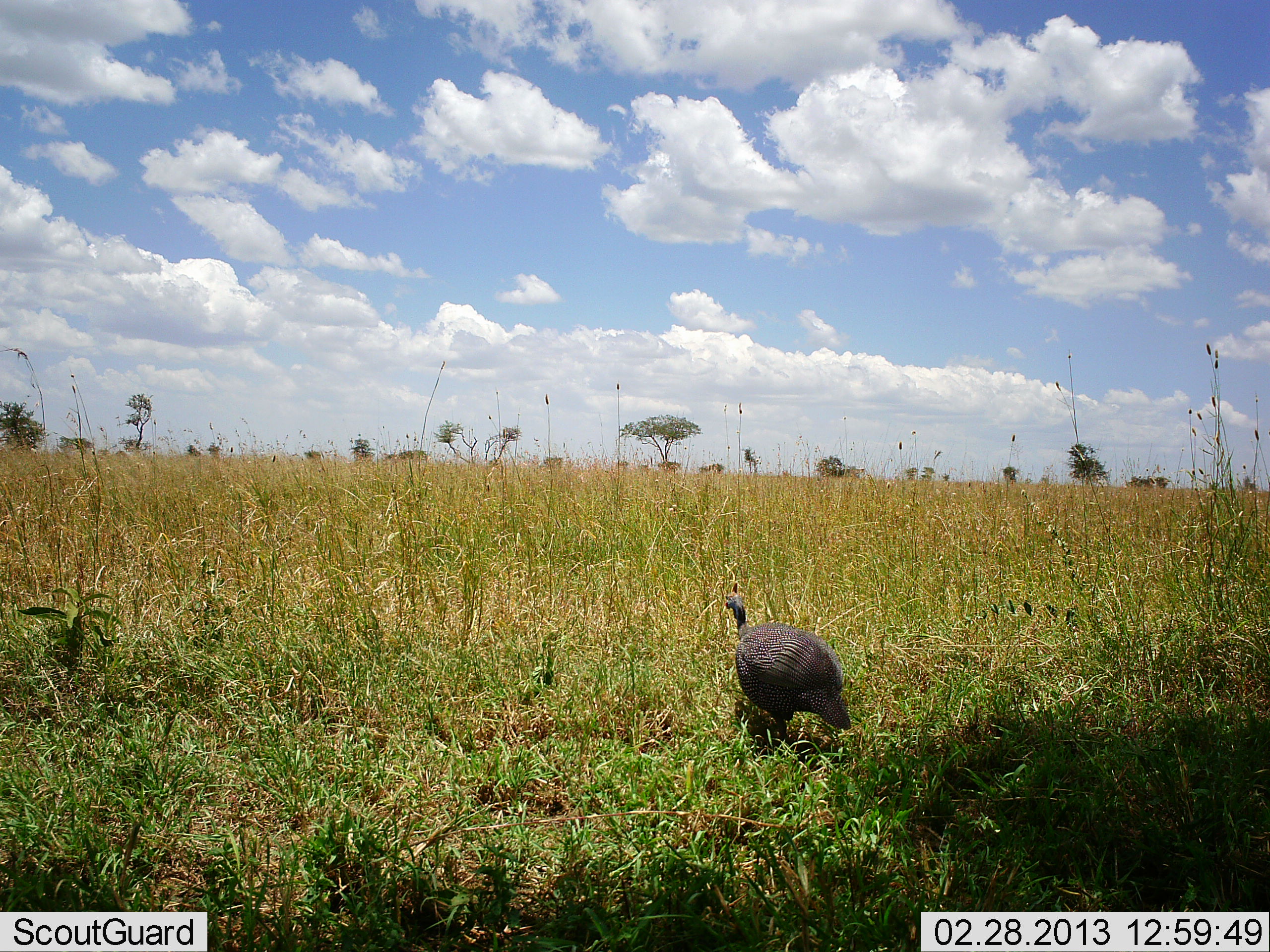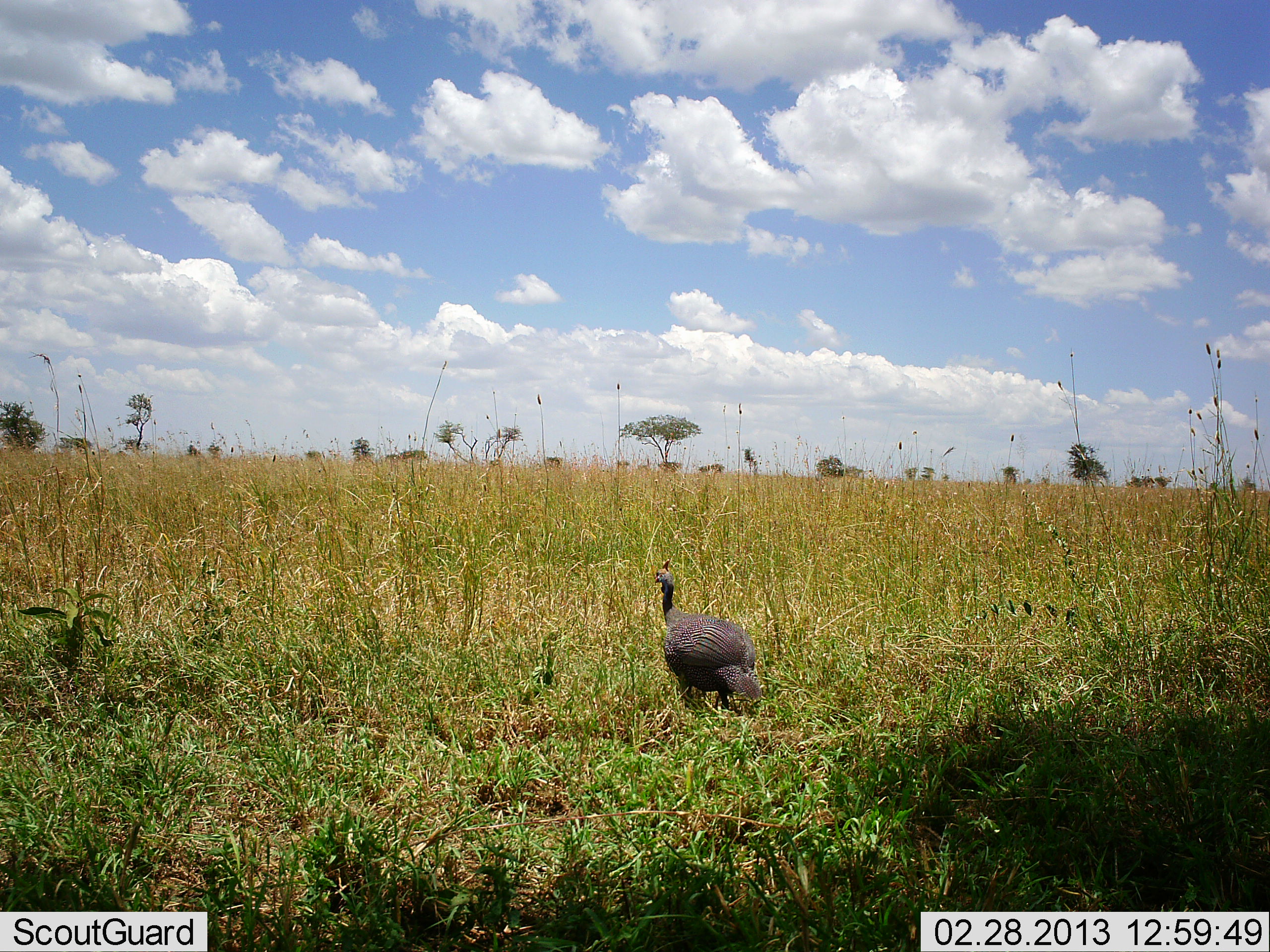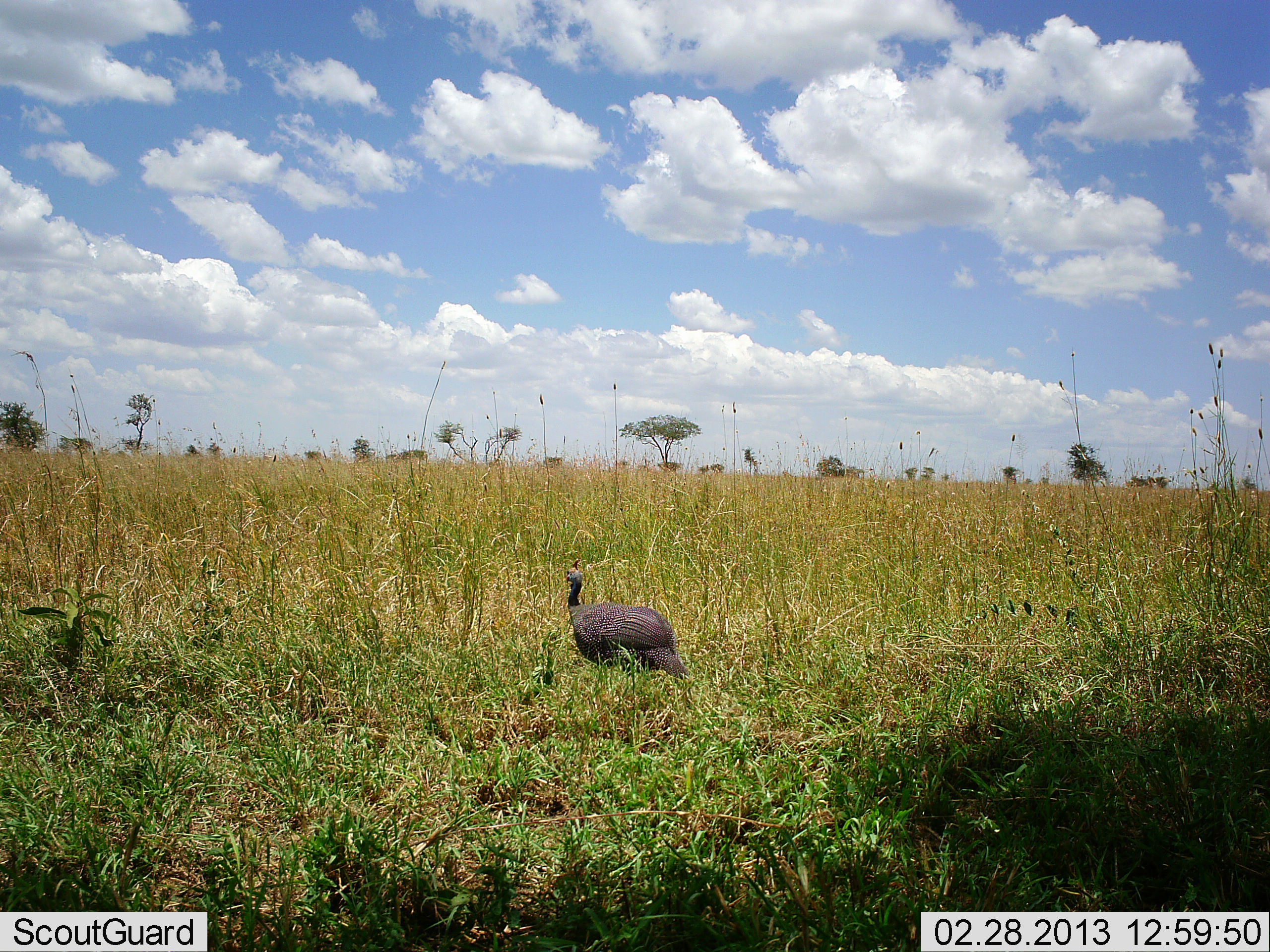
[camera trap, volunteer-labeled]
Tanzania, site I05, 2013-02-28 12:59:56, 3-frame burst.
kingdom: Animalia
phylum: Chordata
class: Aves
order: Galliformes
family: Numididae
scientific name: Numididae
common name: guinea fowl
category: guineafowl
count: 1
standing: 65%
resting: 0%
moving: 35%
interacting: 0%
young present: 0%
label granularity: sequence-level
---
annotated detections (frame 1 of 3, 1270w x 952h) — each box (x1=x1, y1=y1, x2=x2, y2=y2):
animal: (x1=725, y1=582, x2=852, y2=743)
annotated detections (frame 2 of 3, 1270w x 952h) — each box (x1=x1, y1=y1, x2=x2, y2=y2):
animal: (x1=652, y1=558, x2=764, y2=713)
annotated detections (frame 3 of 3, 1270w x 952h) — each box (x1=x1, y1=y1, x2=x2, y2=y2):
animal: (x1=564, y1=557, x2=691, y2=685)